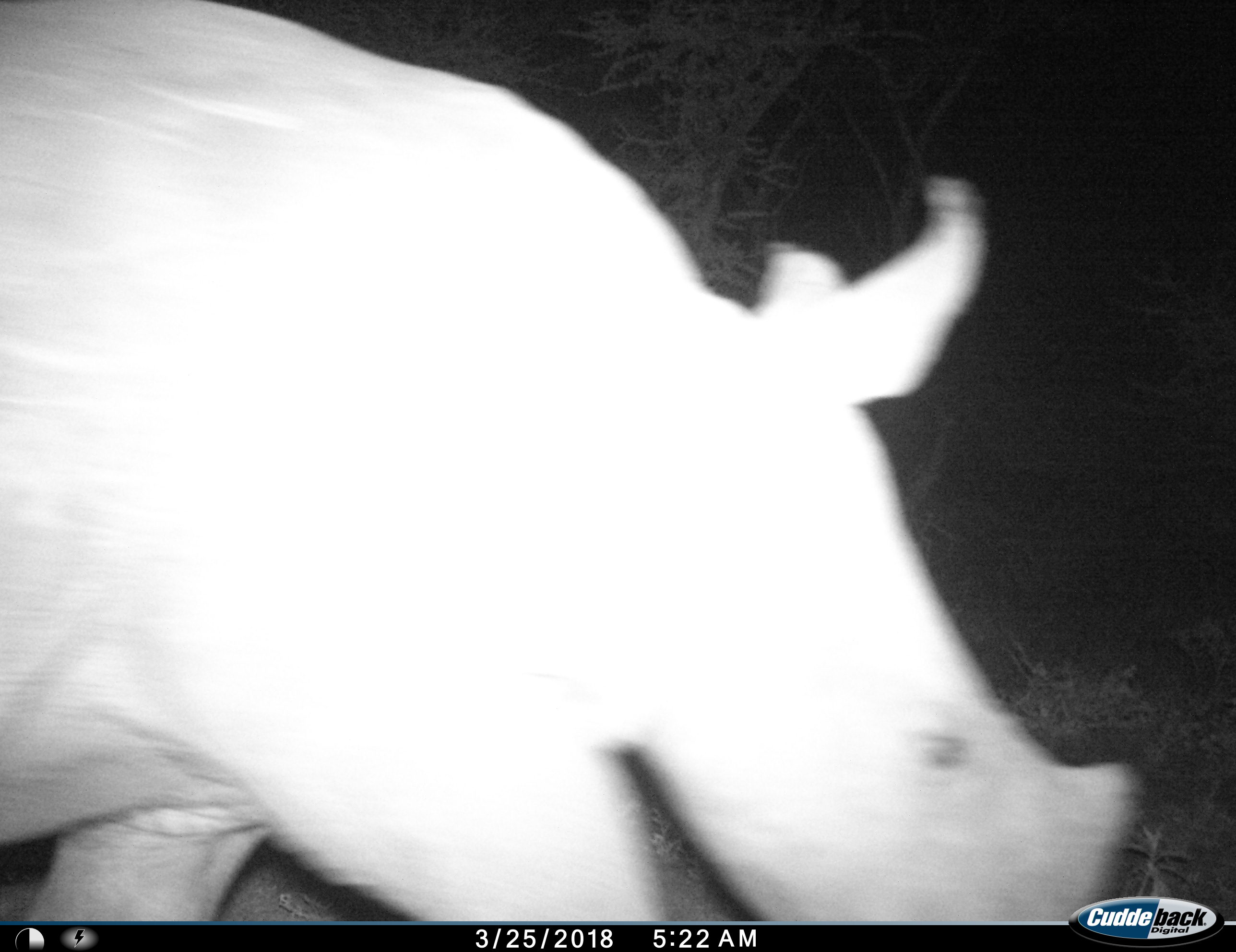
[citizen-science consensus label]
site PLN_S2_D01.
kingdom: Animalia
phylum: Chordata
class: Mammalia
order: Perissodactyla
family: Rhinocerotidae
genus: Ceratotherium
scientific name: Ceratotherium simum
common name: white rhinoceros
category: rhinoceroswhite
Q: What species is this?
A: Rhinoceroswhite (white rhinoceros) (Ceratotherium simum).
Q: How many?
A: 1.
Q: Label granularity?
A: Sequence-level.